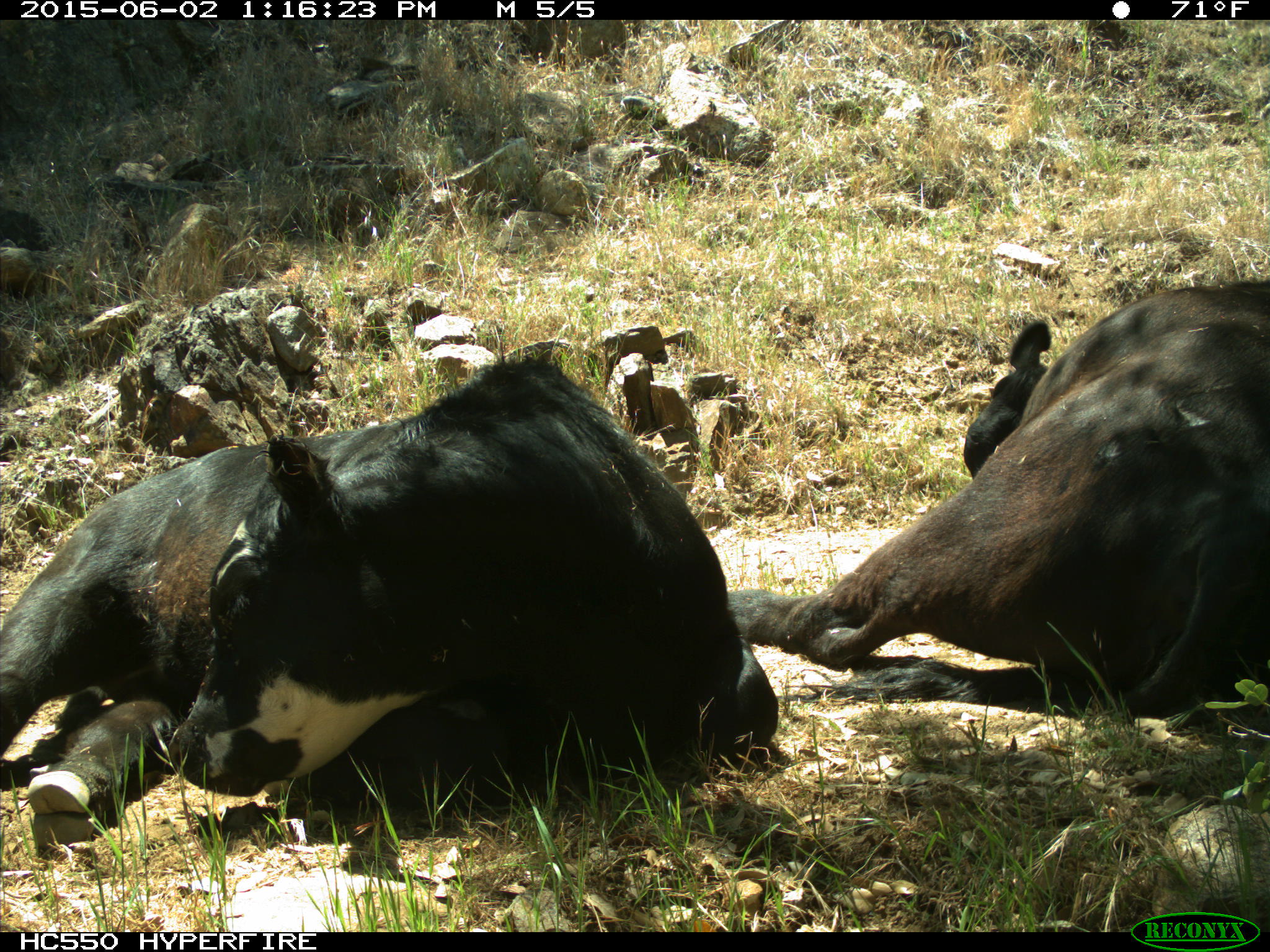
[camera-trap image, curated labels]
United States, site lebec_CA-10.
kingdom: Animalia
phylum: Chordata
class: Mammalia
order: Artiodactyla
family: Bovidae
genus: Bos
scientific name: Bos taurus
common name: domestic cow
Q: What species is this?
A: Bos taurus (domestic cow).